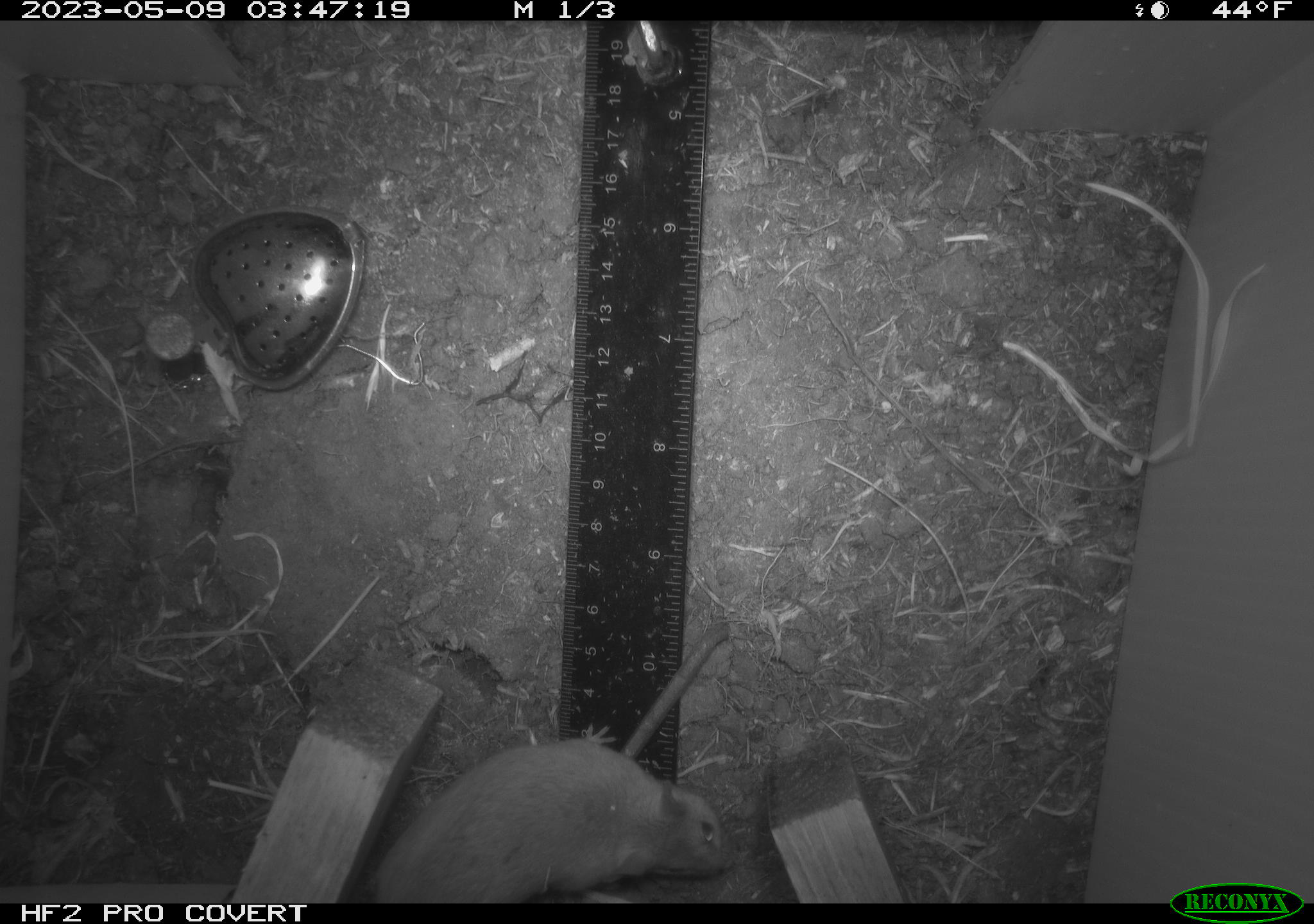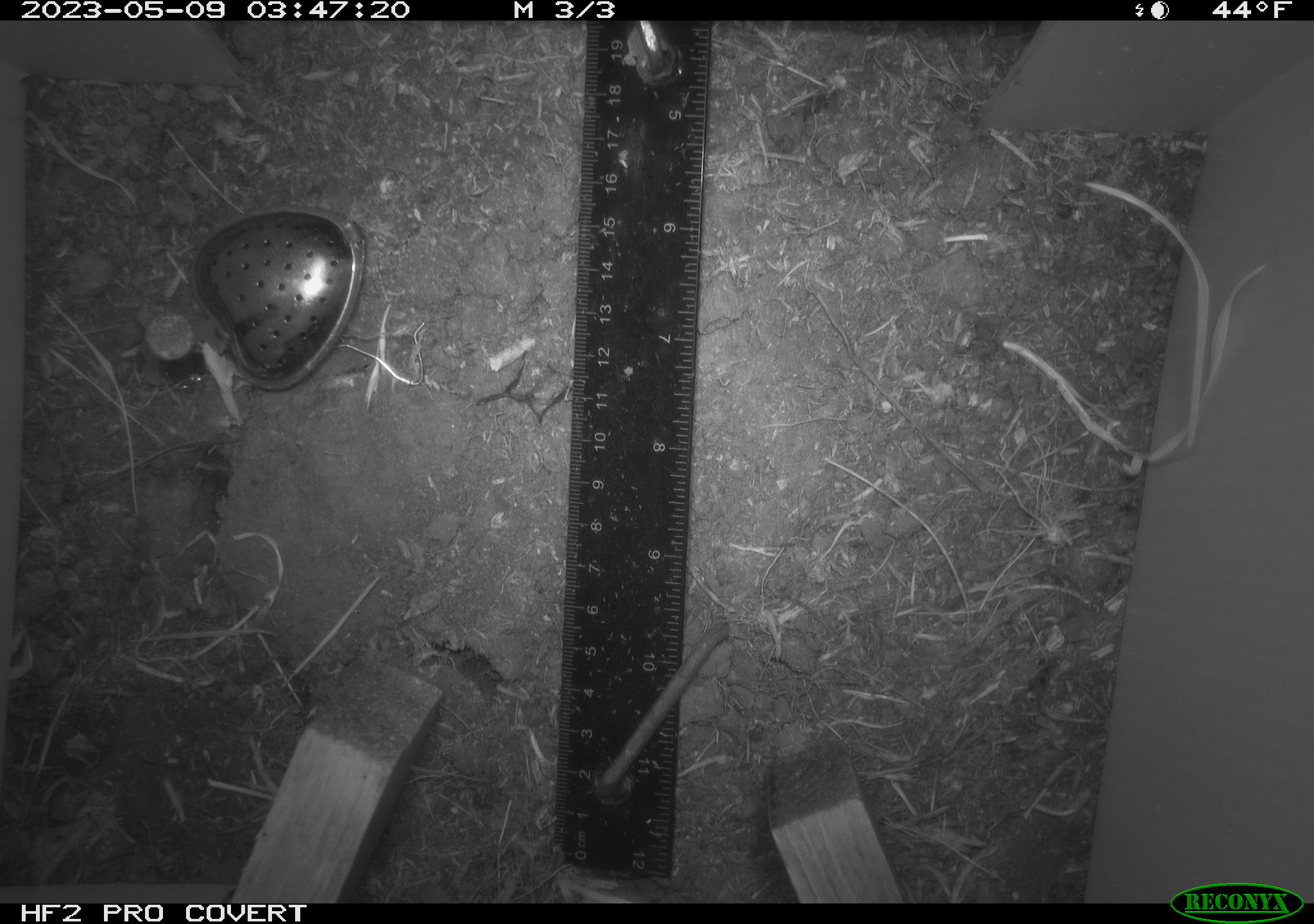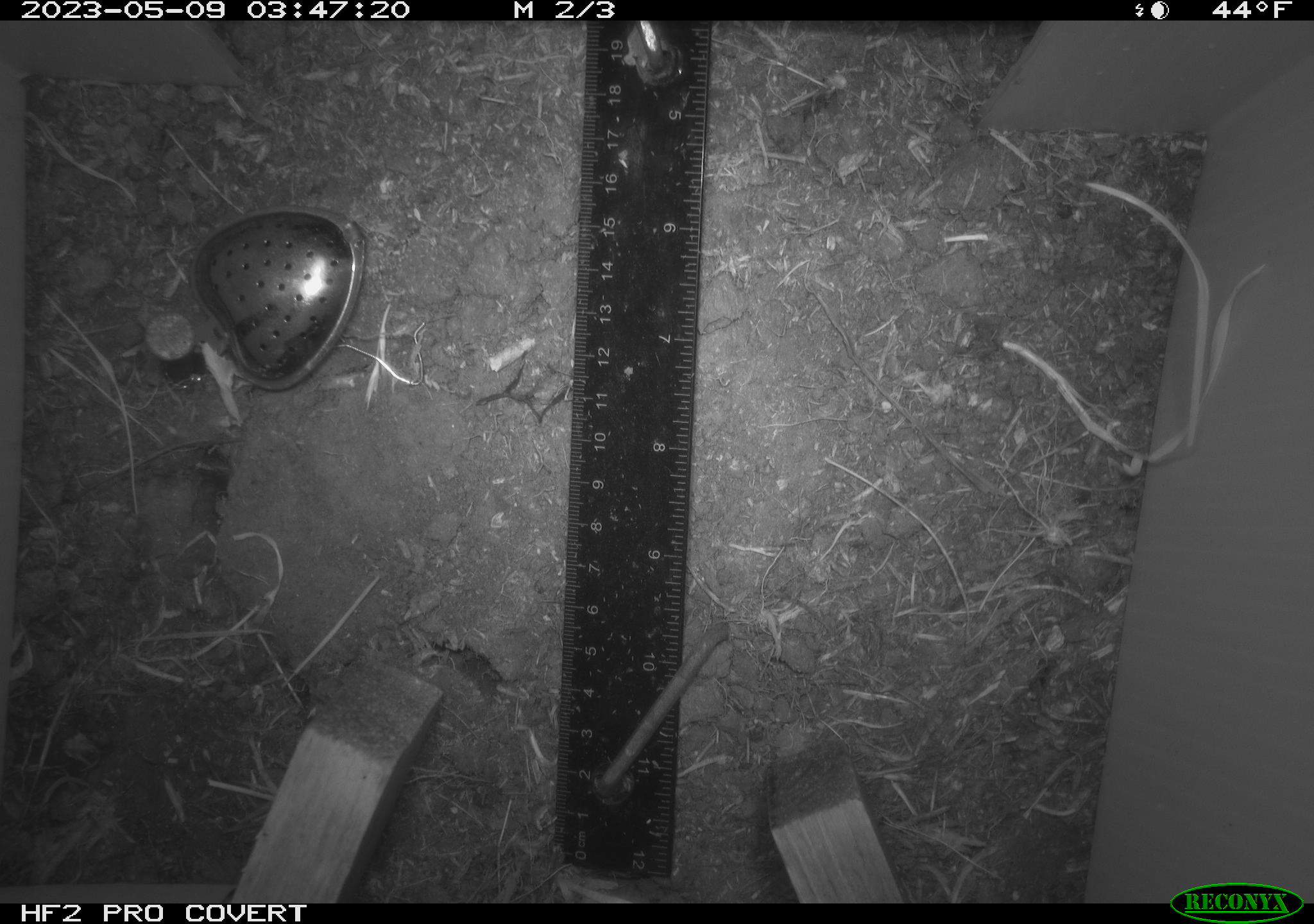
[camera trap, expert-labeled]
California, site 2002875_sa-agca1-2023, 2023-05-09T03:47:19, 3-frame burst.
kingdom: Animalia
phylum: Chordata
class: Mammalia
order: Rodentia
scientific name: Rodentia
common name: mouse species